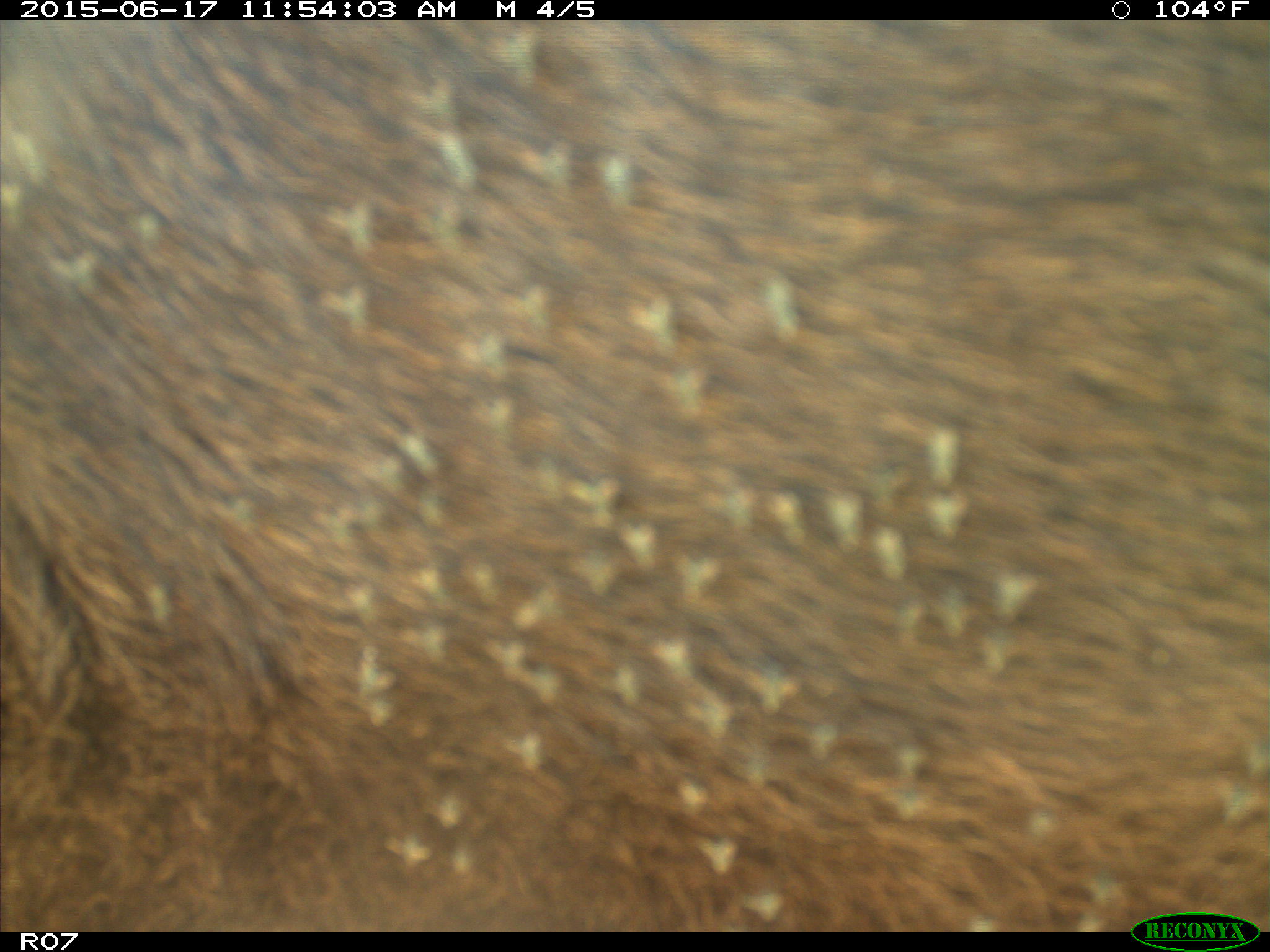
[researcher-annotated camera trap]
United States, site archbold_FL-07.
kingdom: Animalia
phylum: Chordata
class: Mammalia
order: Artiodactyla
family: Bovidae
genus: Bos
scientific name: Bos taurus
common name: domestic cow